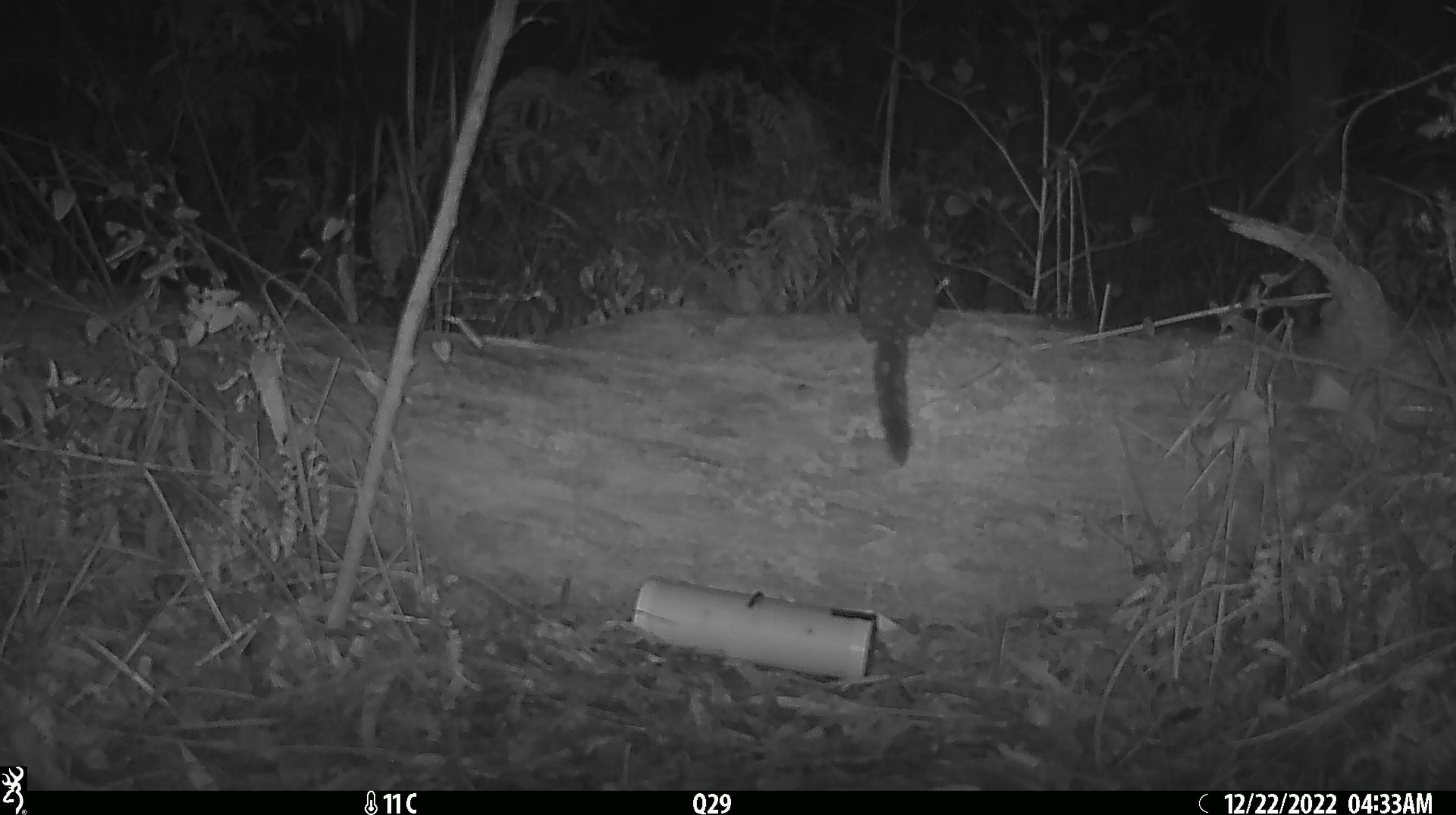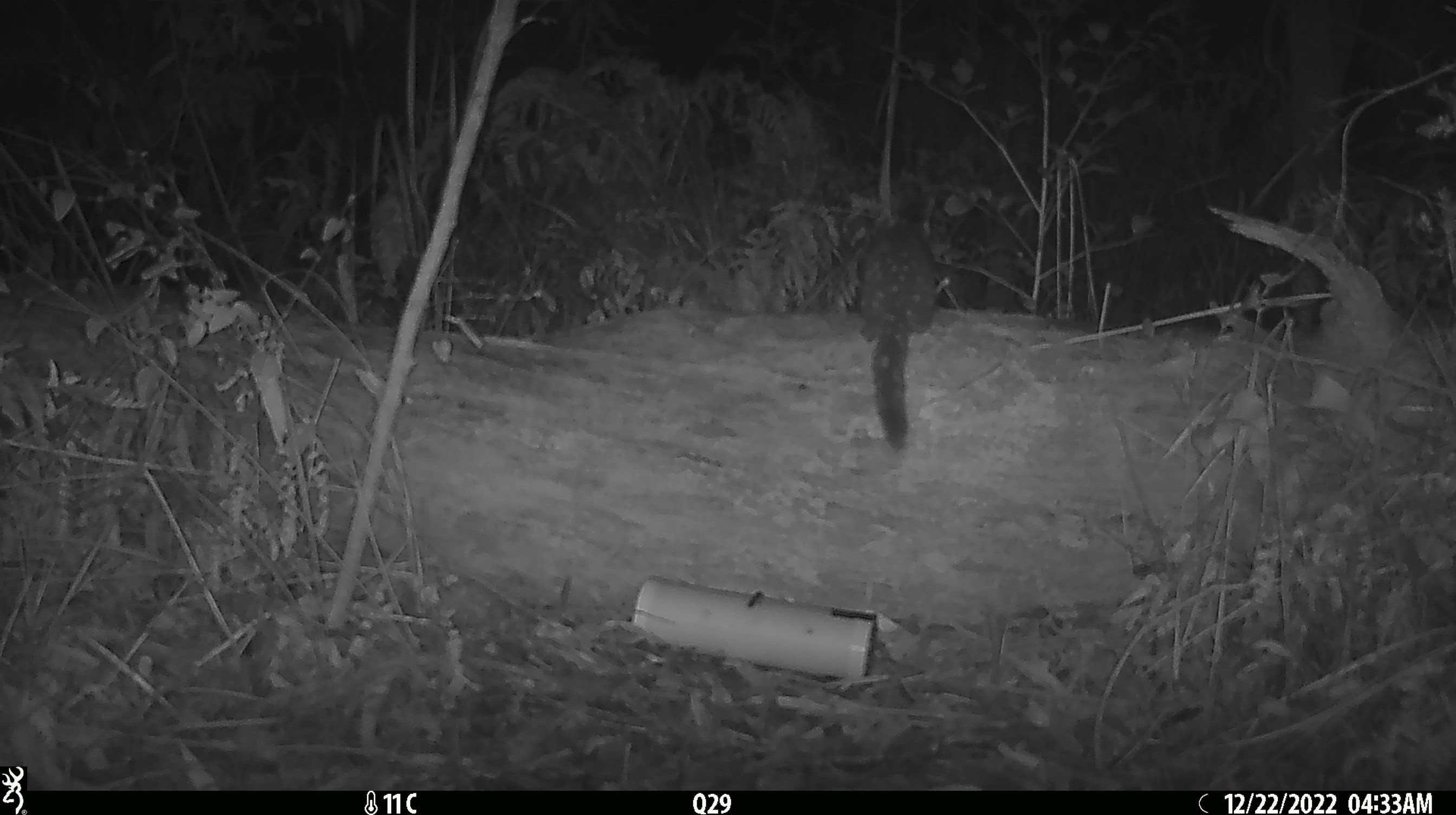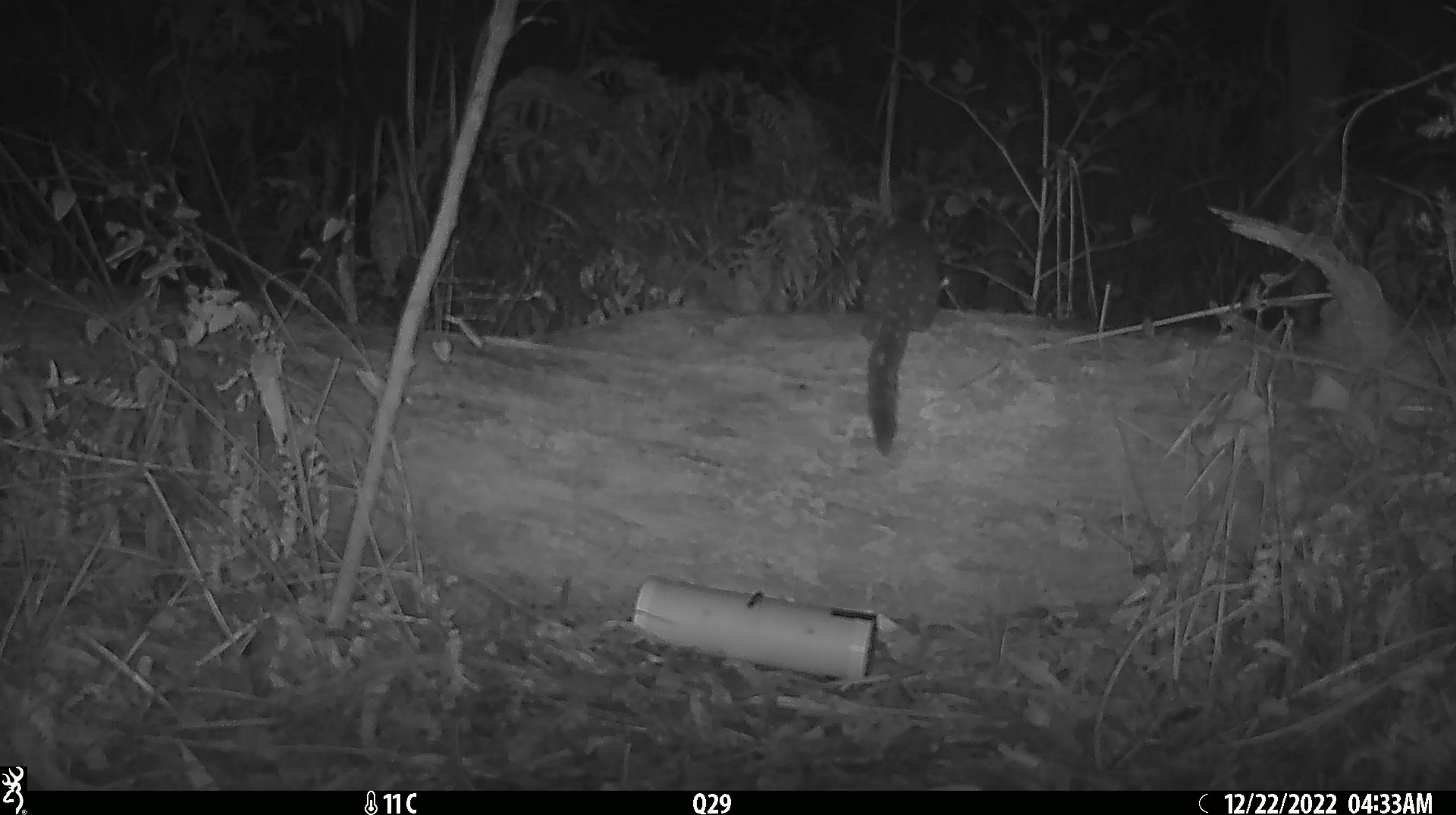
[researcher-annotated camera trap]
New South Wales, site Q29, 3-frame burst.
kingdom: Animalia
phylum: Chordata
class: Mammalia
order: Dasyuromorphia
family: Dasyuridae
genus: Dasyurus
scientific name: Dasyurus maculatus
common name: spotted-tailed quoll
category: quoll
Quoll (spotted-tailed quoll) (Dasyurus maculatus).